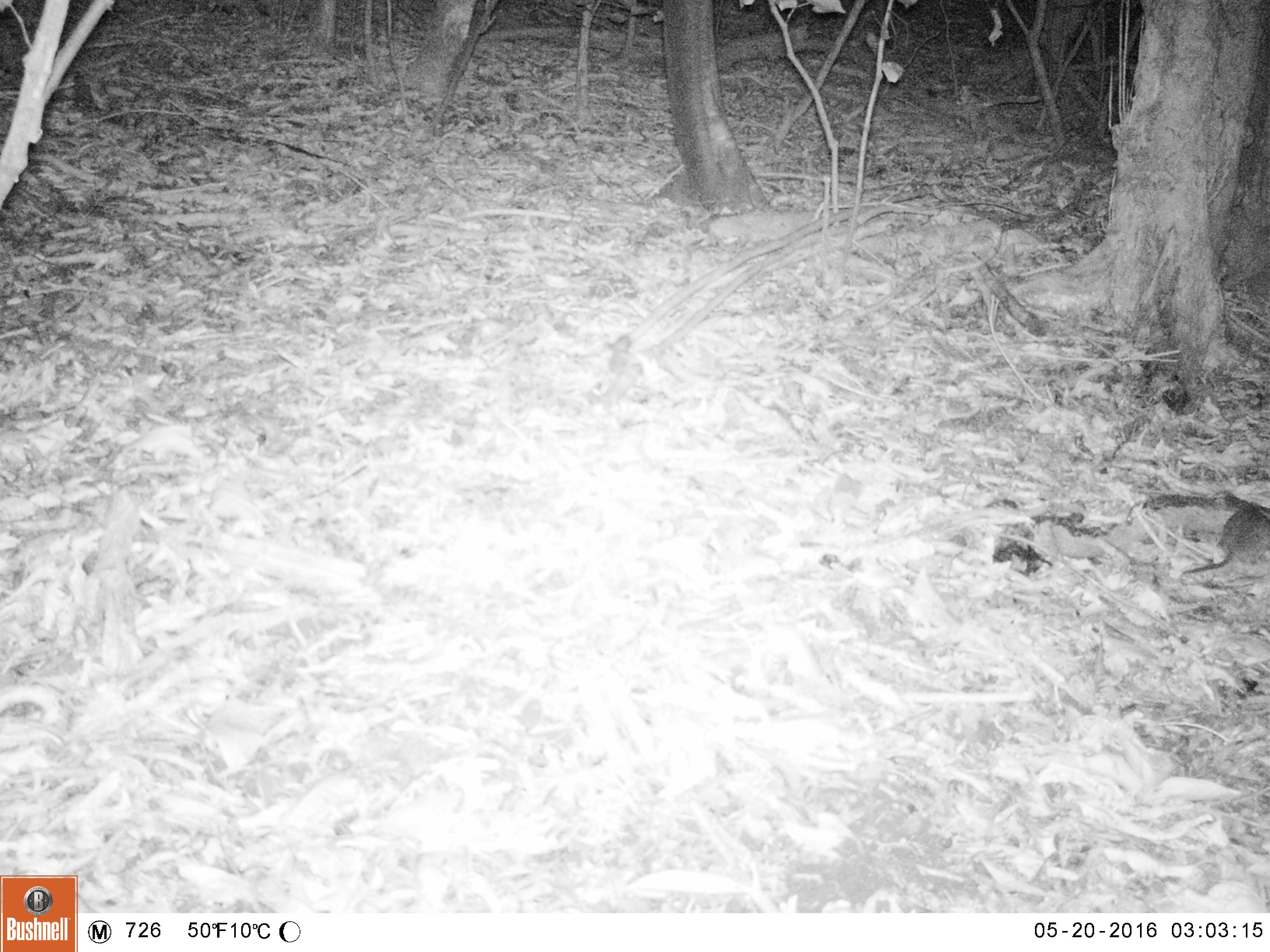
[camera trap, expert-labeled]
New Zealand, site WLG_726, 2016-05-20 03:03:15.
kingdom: Animalia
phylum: Chordata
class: Mammalia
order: Rodentia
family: Muridae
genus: Rattus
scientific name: Rattus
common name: rat